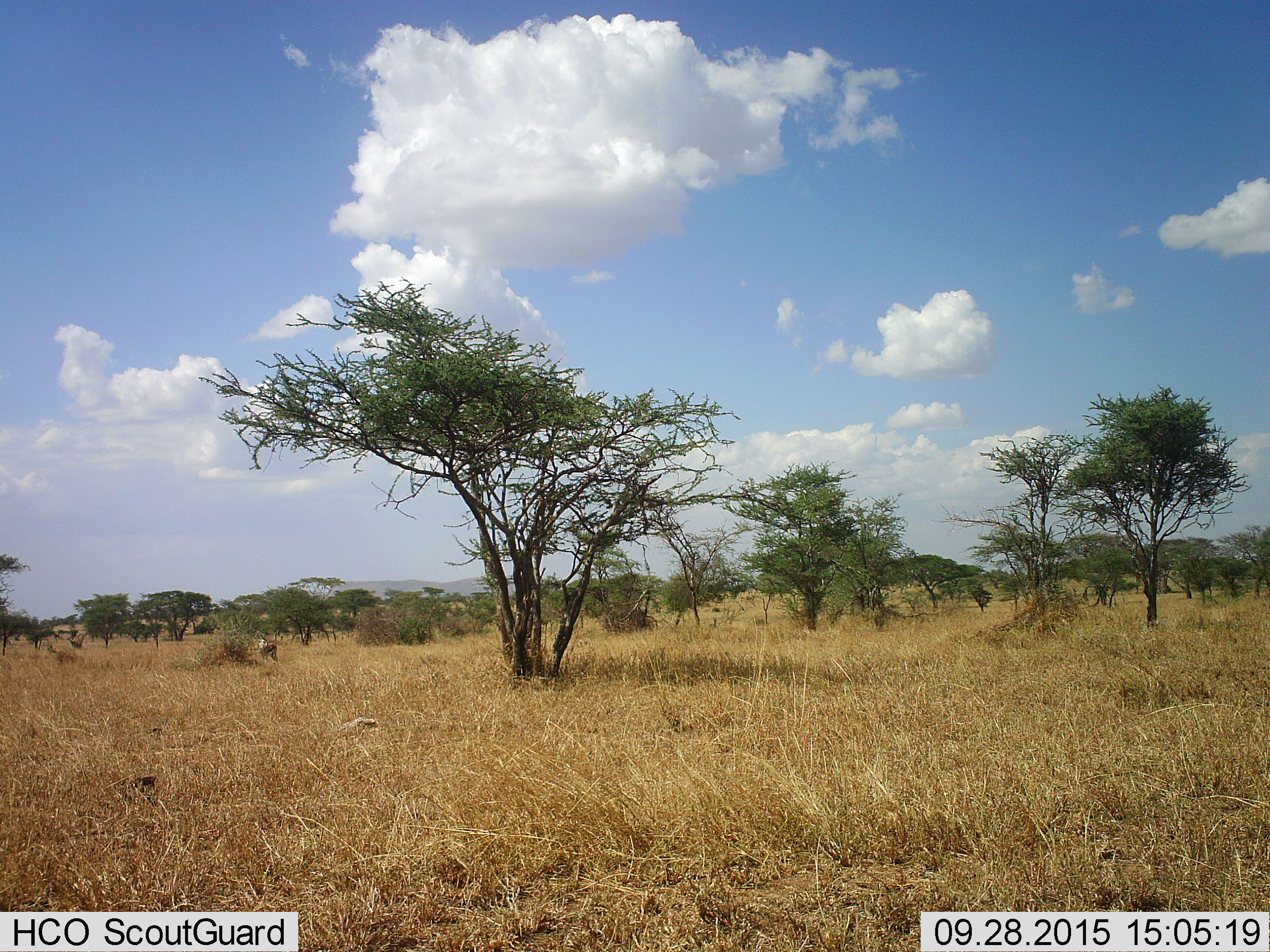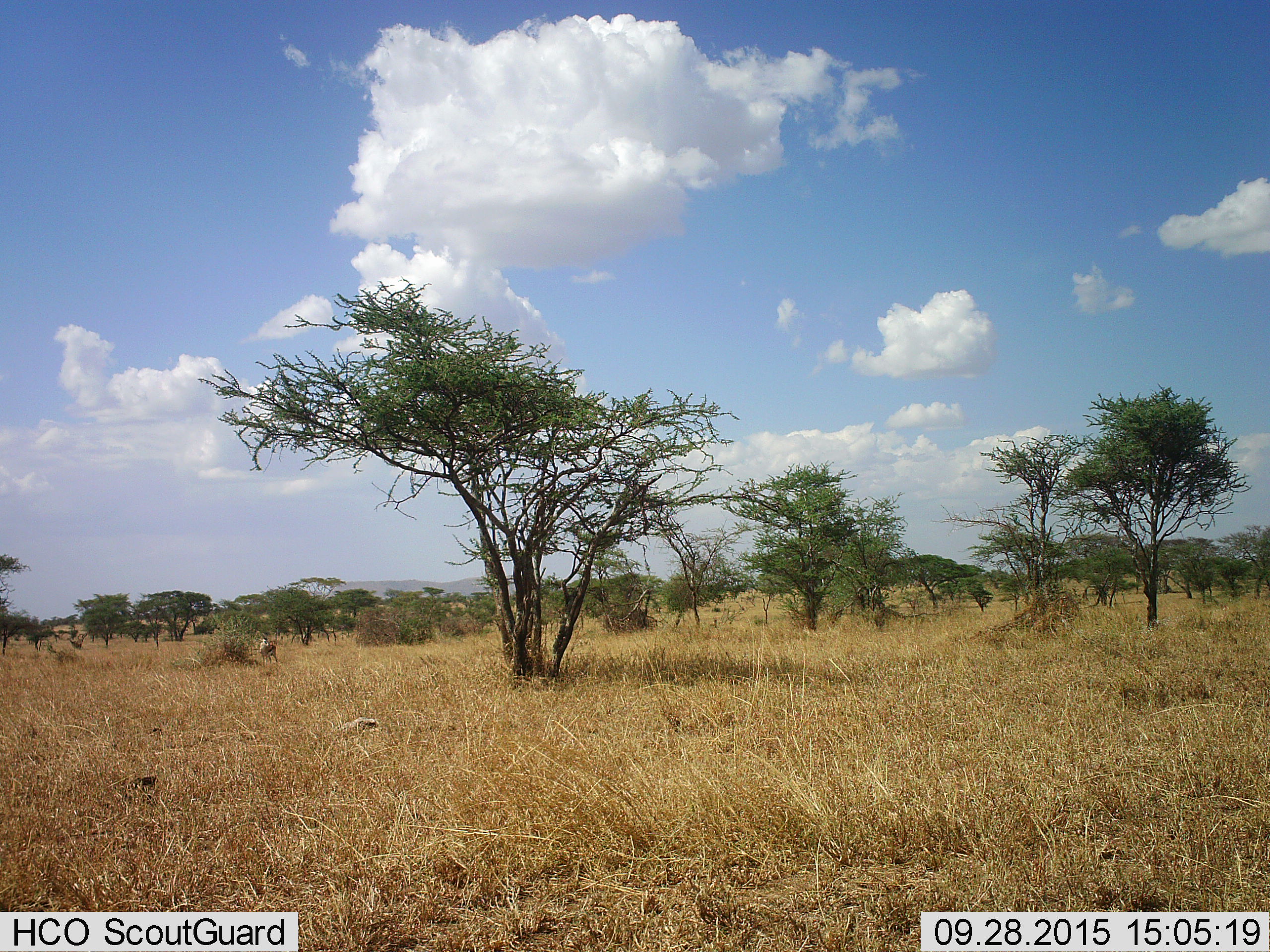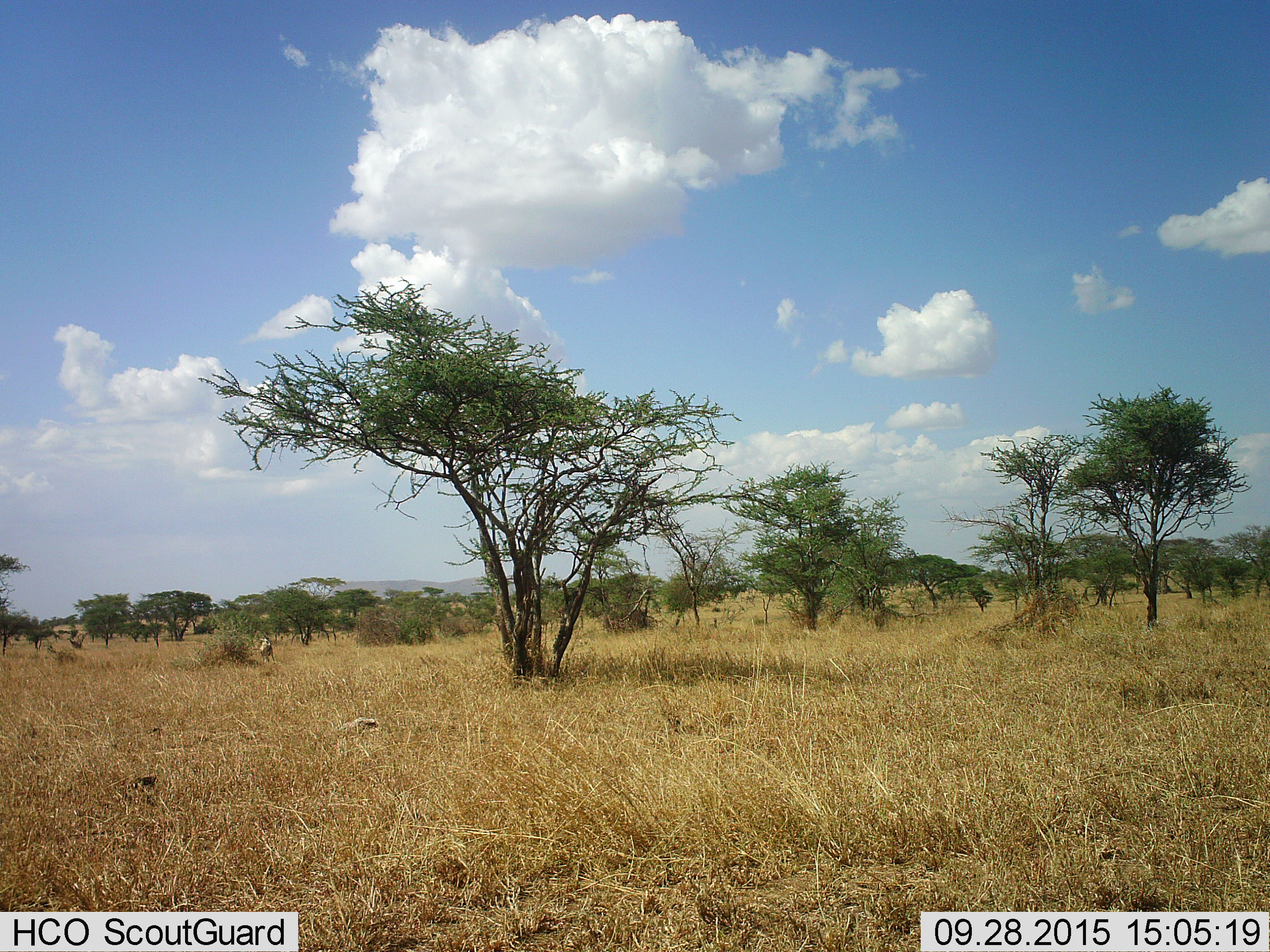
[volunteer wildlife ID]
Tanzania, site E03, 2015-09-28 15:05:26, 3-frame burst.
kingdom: Animalia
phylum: Chordata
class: Mammalia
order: Artiodactyla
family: Bovidae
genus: Eudorcas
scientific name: Eudorcas thomsonii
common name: thomson's gazelle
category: gazellethomsons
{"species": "gazellethomsons (thomson's gazelle) (Eudorcas thomsonii)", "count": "1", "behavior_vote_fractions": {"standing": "89%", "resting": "0%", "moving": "0%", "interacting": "0%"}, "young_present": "0%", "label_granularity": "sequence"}